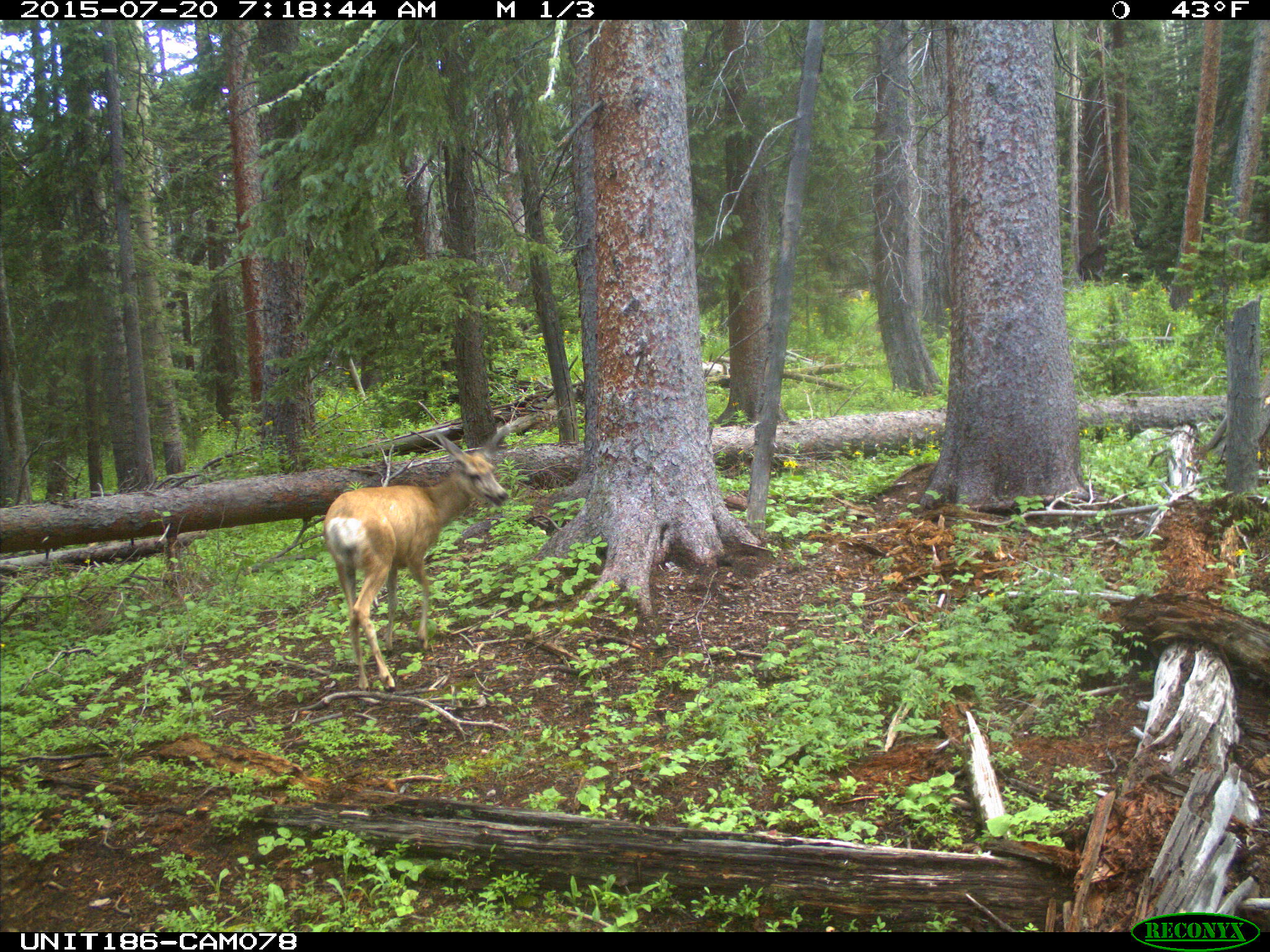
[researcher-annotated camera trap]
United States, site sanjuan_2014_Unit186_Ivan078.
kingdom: Animalia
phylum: Chordata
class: Mammalia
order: Artiodactyla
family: Cervidae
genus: Odocoileus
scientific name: Odocoileus hemionus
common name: mule deer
Odocoileus hemionus (mule deer).